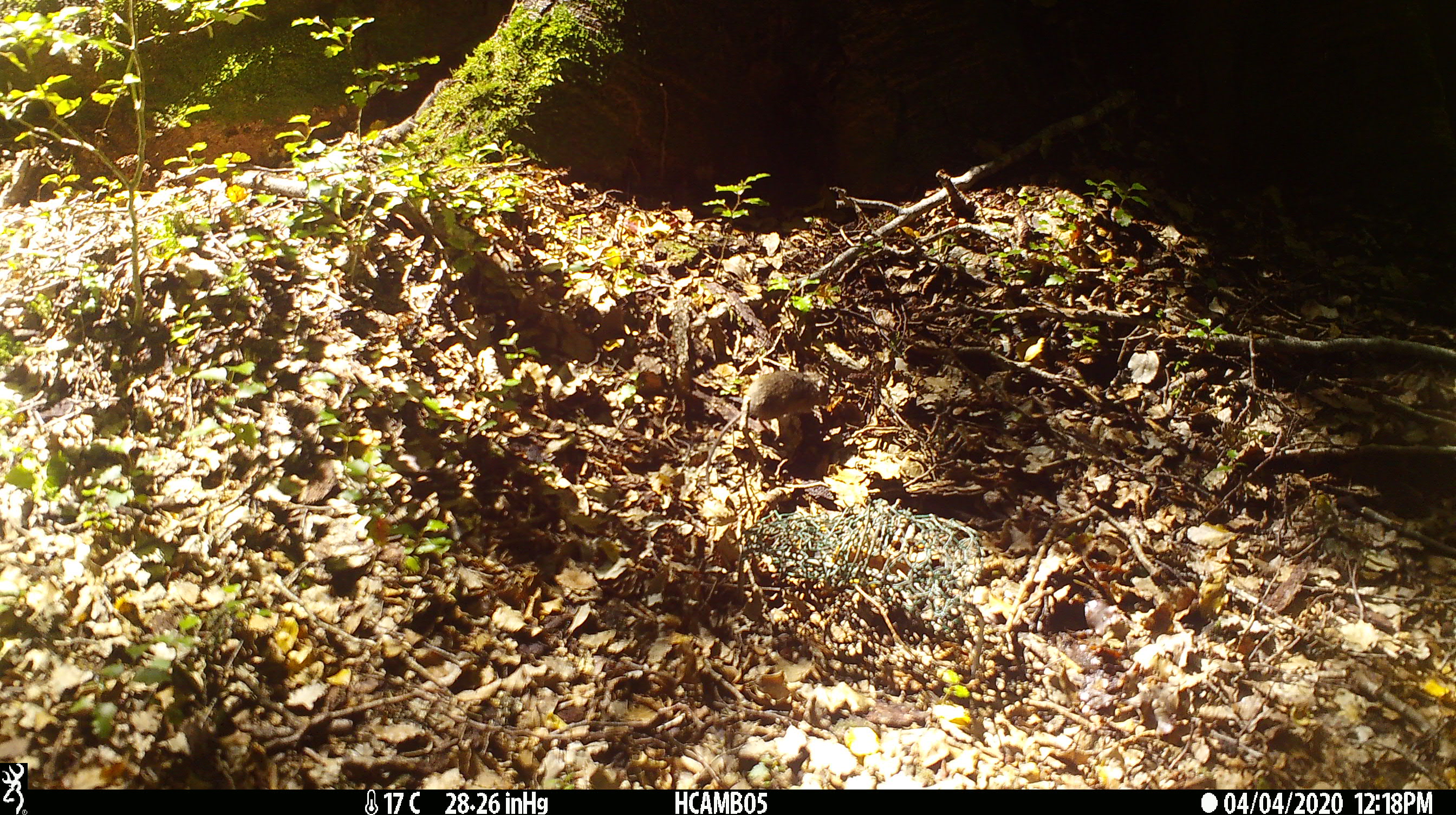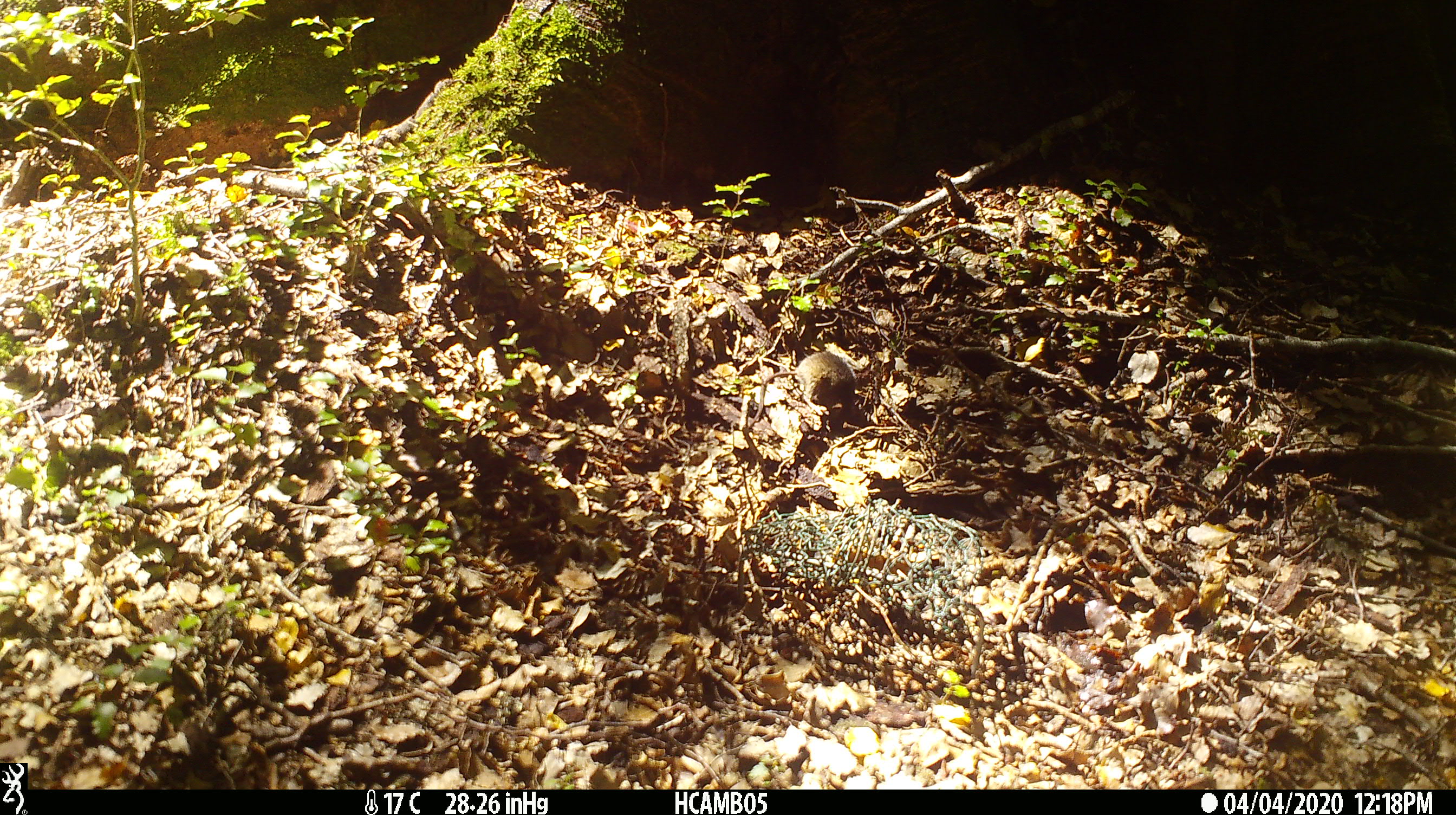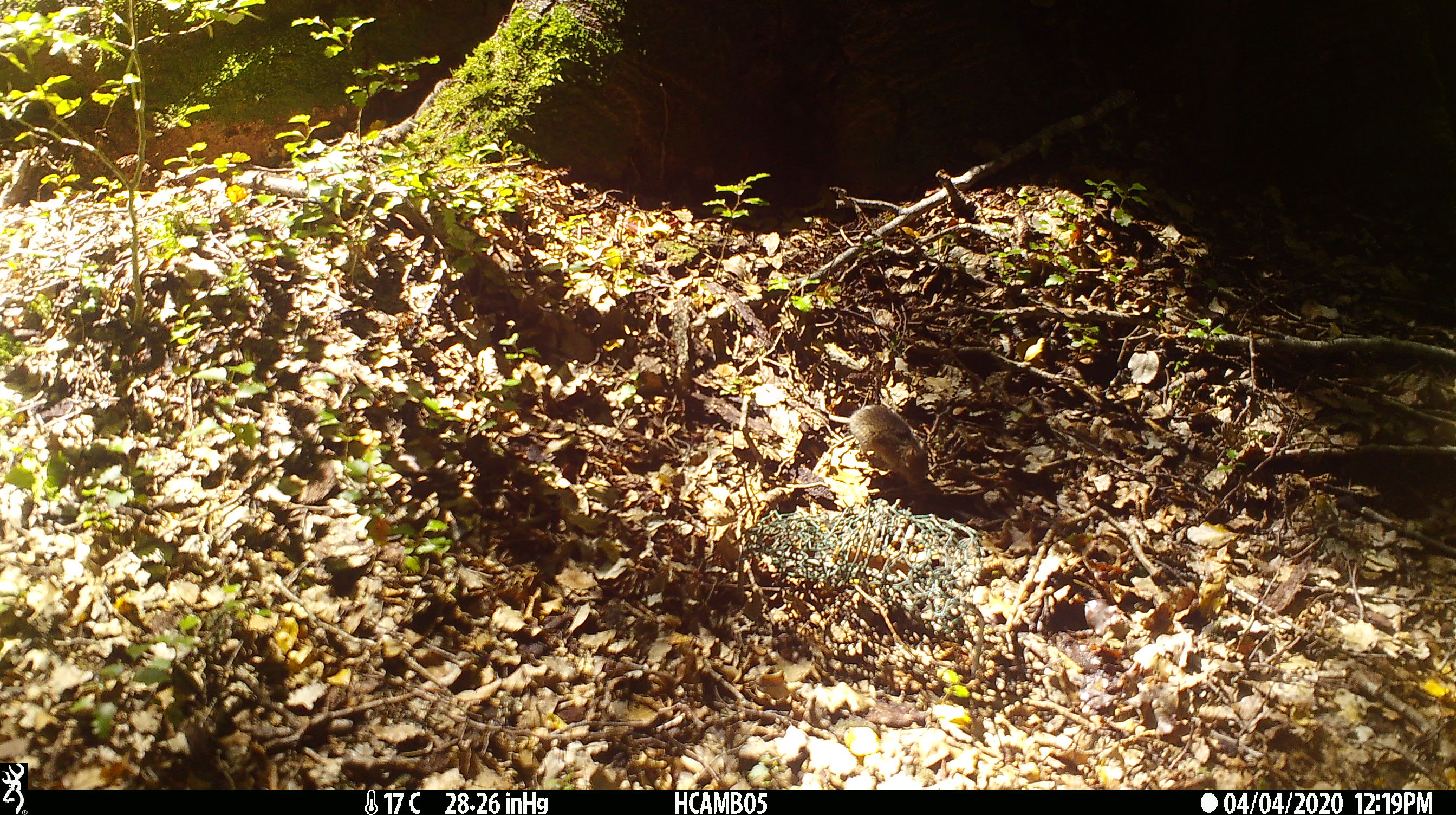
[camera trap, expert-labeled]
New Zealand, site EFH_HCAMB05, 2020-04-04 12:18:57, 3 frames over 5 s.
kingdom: Animalia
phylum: Chordata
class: Mammalia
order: Rodentia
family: Muridae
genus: Mus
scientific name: Mus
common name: mouse